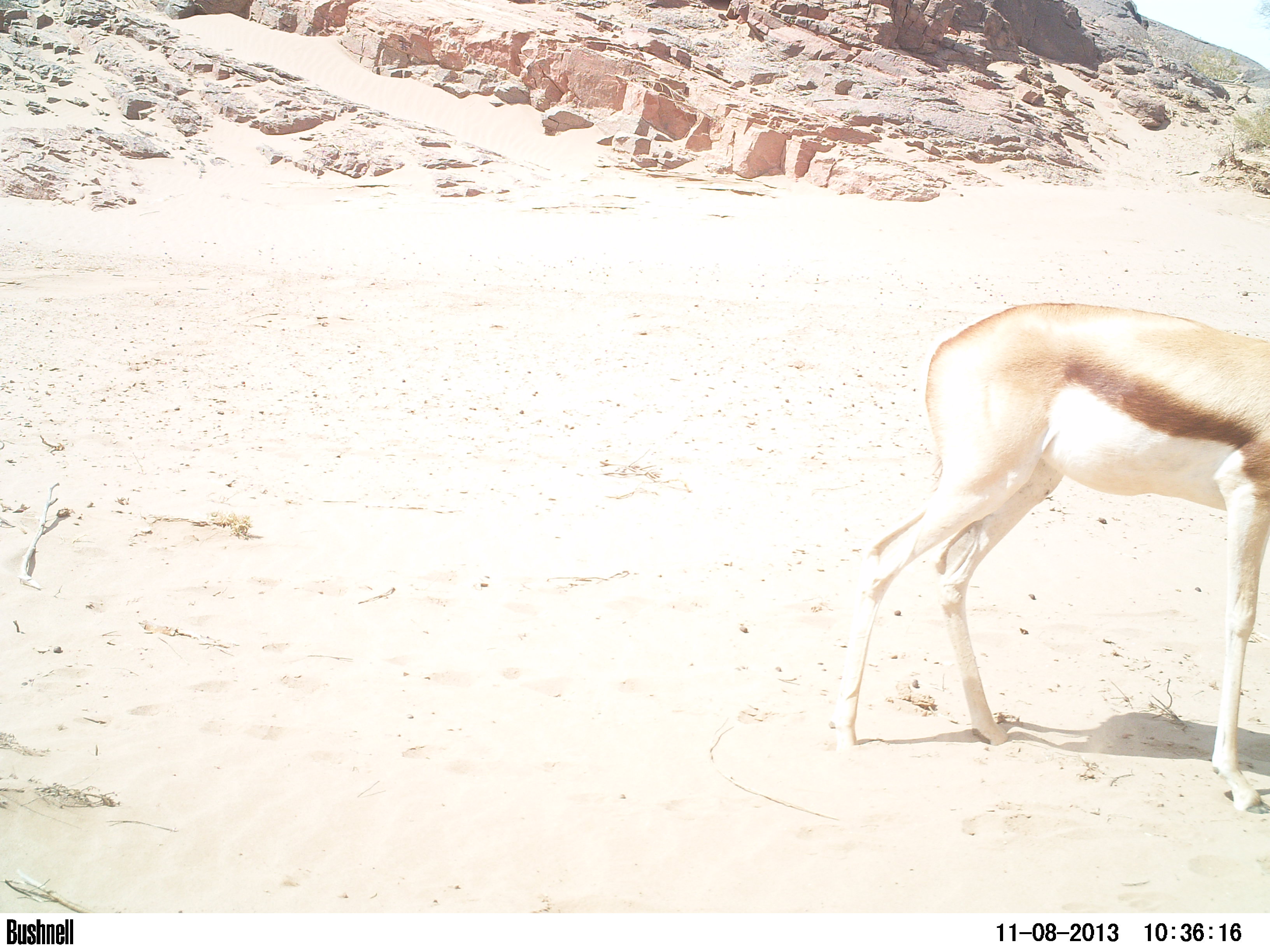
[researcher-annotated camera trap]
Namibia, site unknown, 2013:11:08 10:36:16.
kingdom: Animalia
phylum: Chordata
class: Mammalia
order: Artiodactyla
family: Bovidae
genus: Antidorcas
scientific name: Antidorcas marsupialis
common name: springbok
Antidorcas marsupialis (springbok).